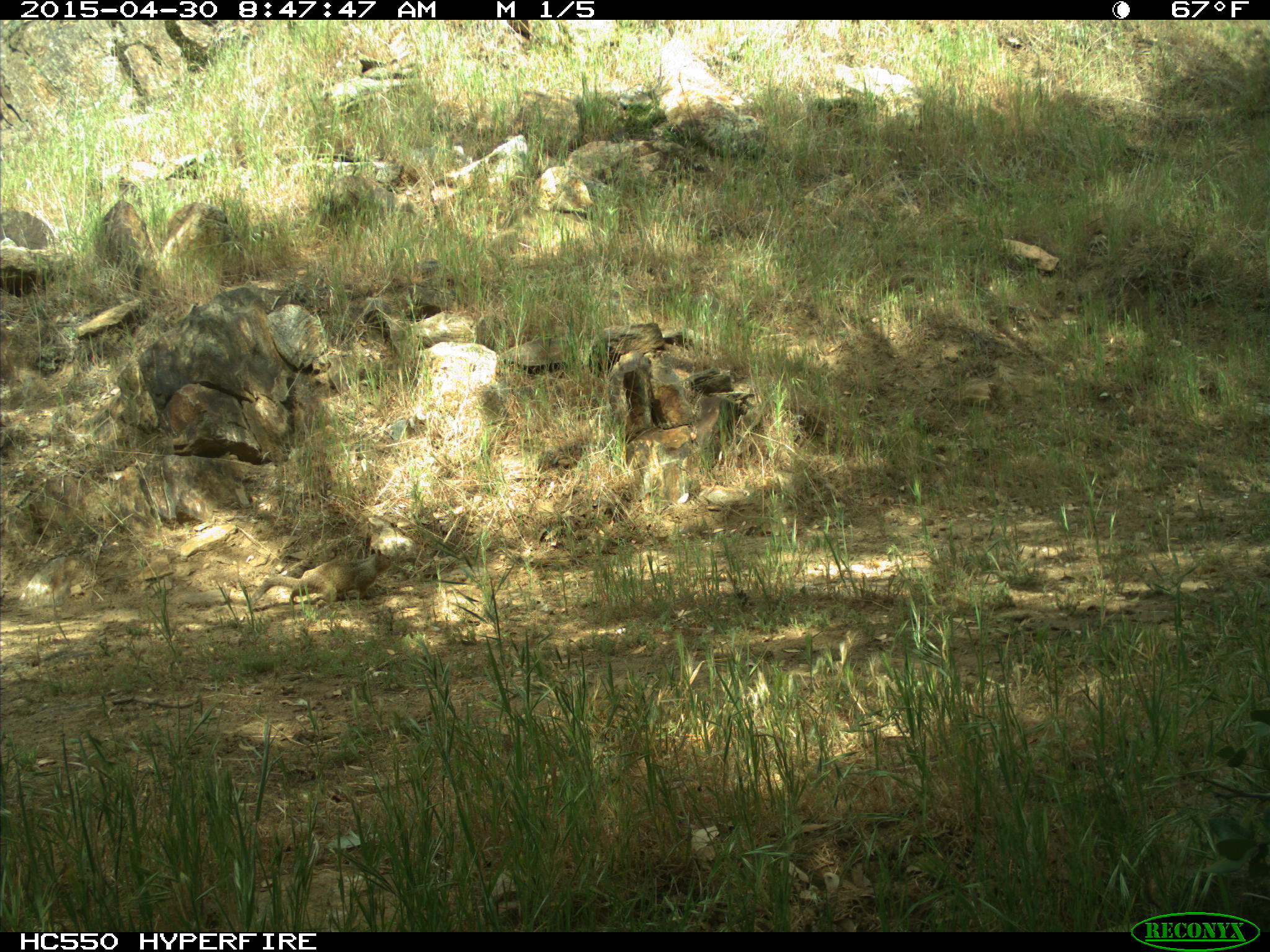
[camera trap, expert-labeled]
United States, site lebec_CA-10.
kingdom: Animalia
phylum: Chordata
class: Mammalia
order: Rodentia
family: Sciuridae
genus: Otospermophilus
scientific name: Otospermophilus beecheyi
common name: california ground squirrel